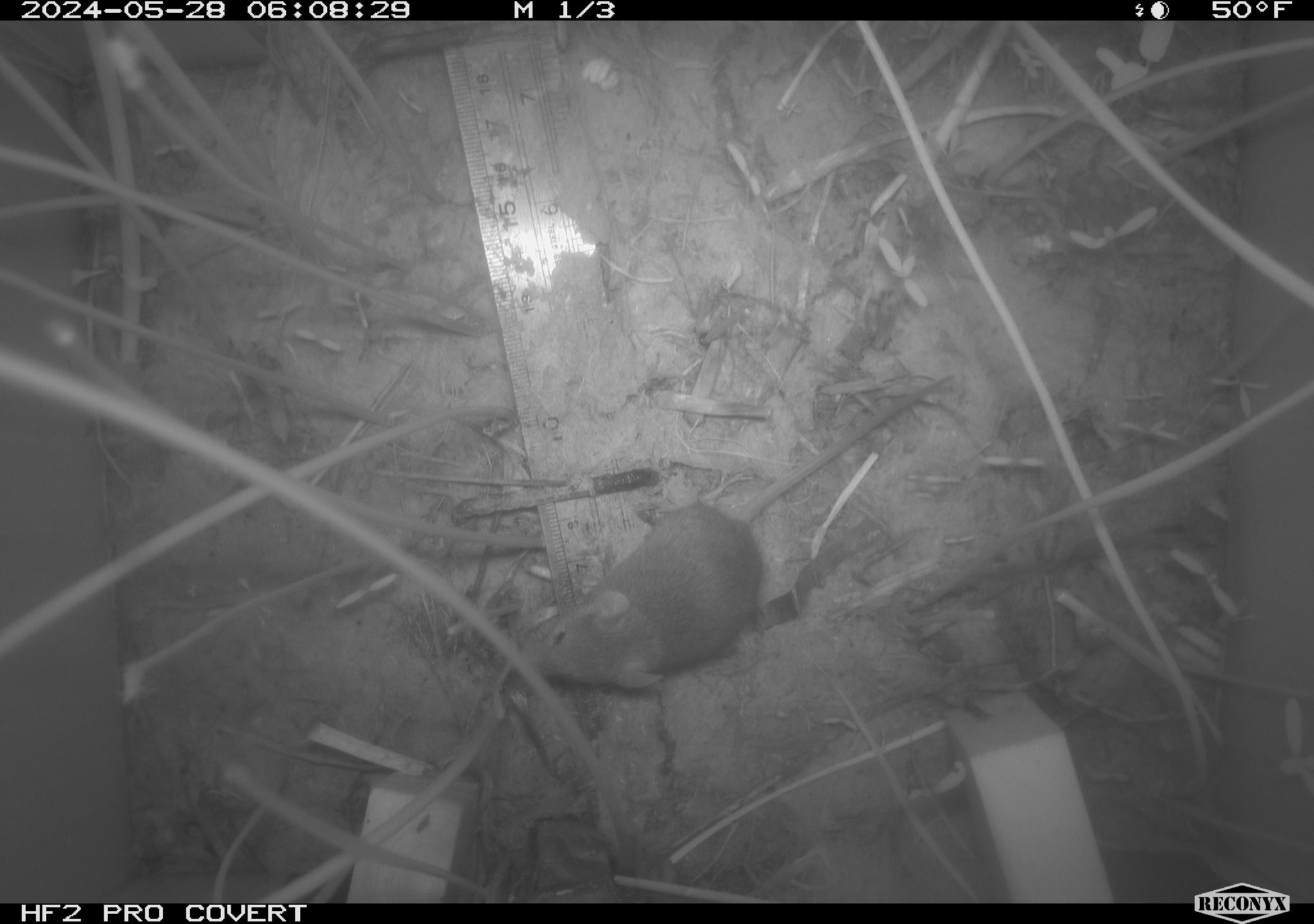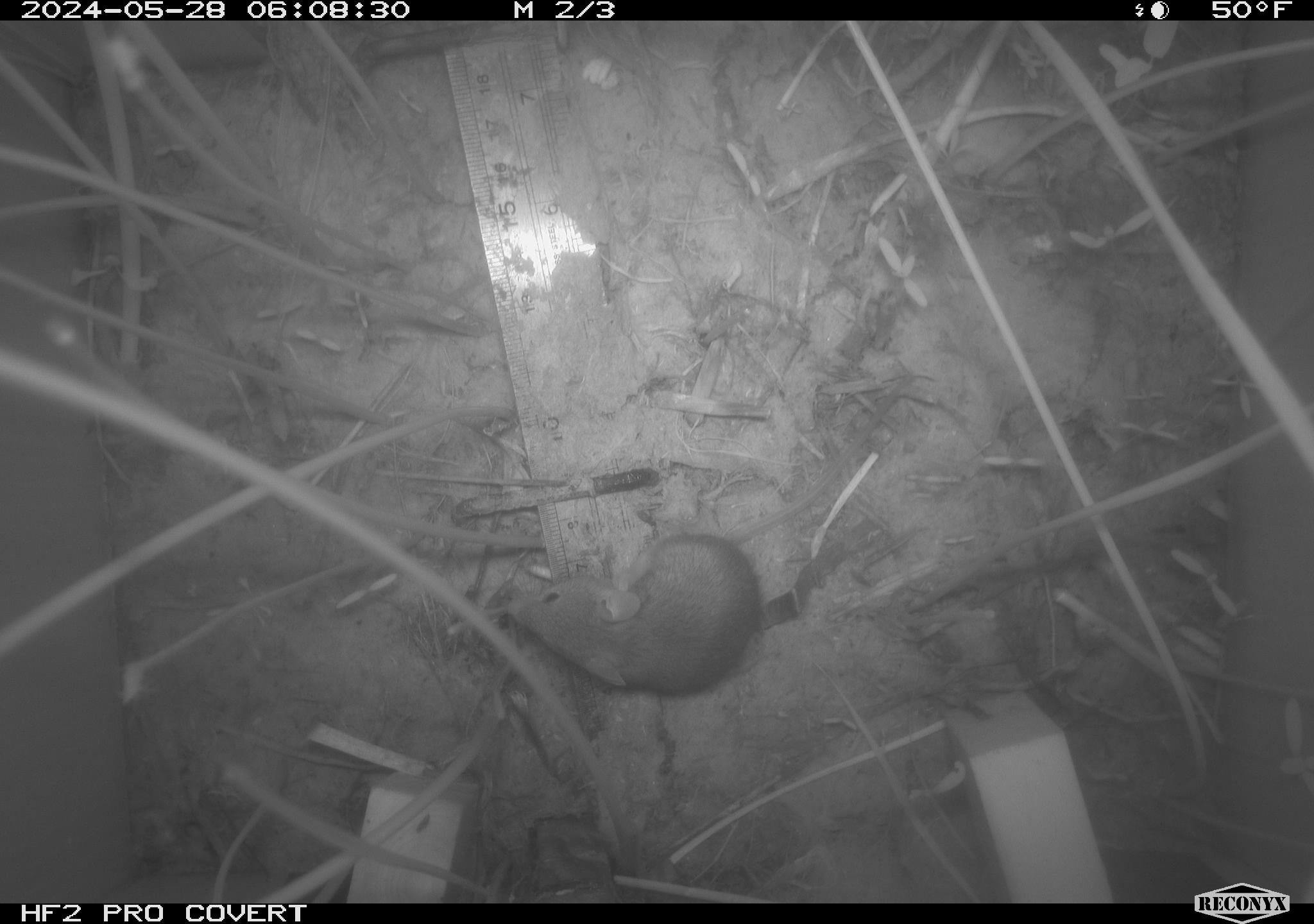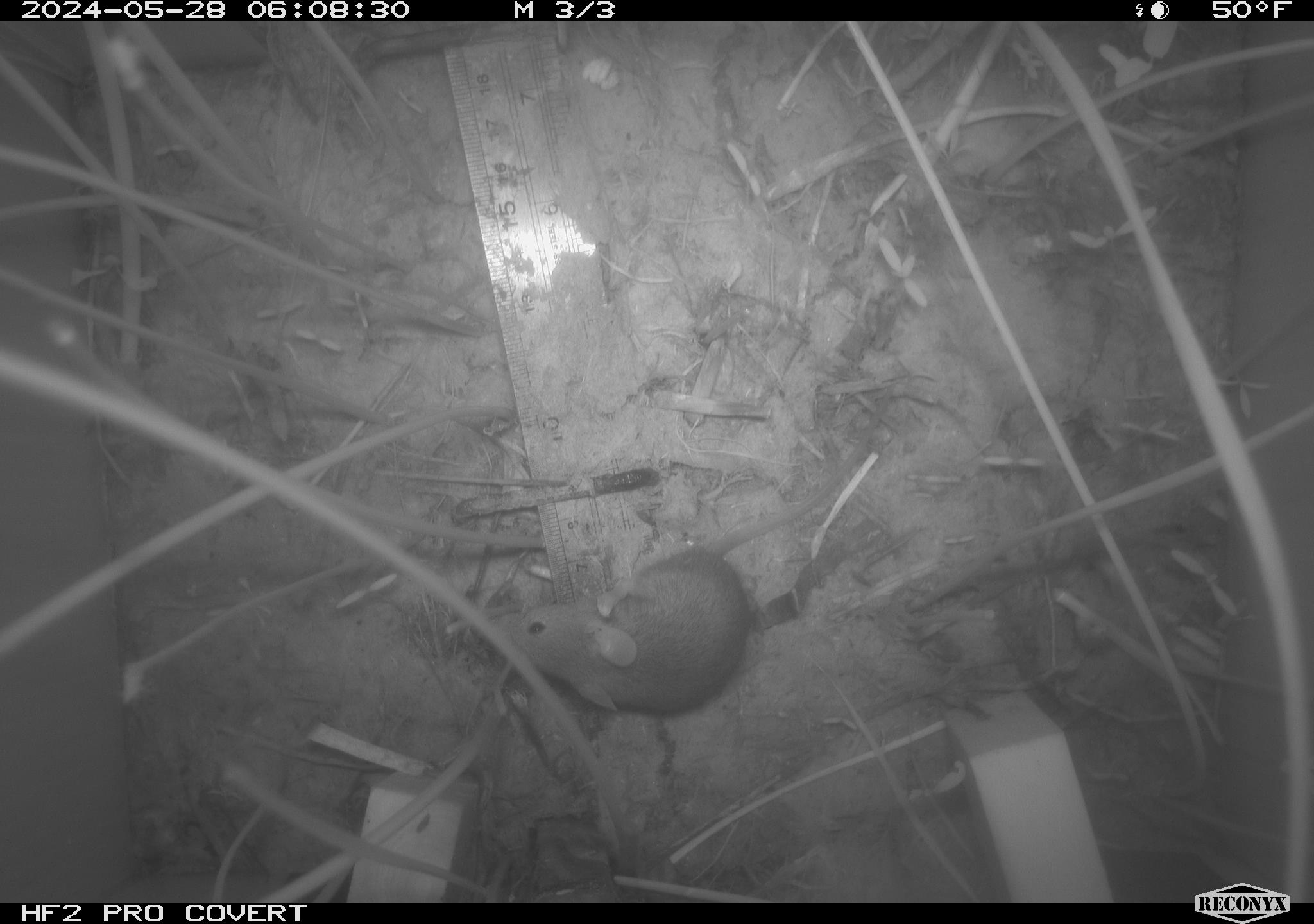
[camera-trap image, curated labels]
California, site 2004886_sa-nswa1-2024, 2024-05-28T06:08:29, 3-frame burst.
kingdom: Animalia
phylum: Chordata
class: Mammalia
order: Rodentia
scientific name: Rodentia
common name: rodent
Rodent (Rodentia).